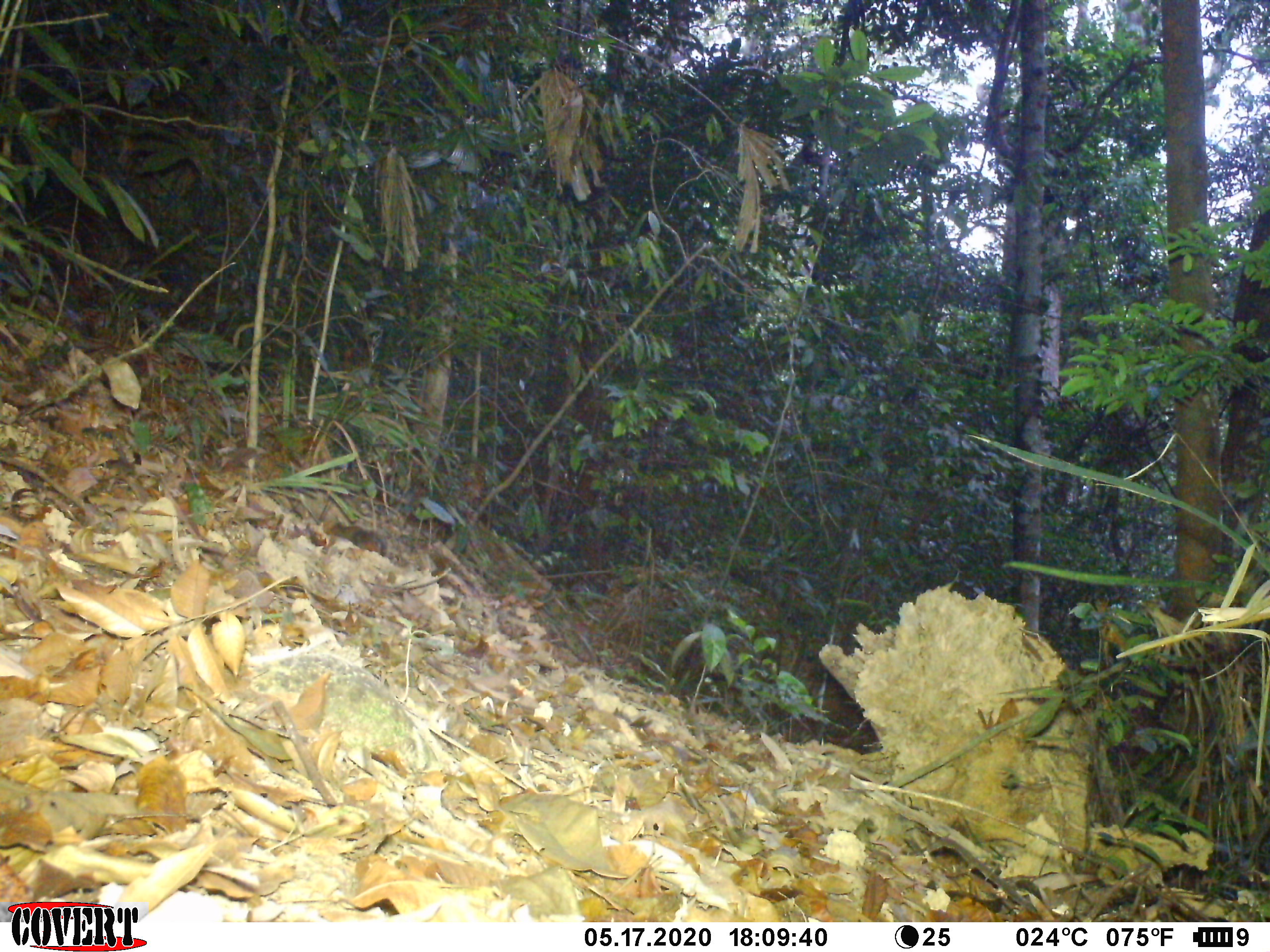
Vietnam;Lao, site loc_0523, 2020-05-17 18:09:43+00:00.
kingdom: Animalia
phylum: Chordata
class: Mammalia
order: Rodentia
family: Sciuridae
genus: Dremomys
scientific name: Dremomys rufigenis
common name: red-cheeked squirrel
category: red cheeked squirrel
Red cheeked squirrel (red-cheeked squirrel) (Dremomys rufigenis). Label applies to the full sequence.